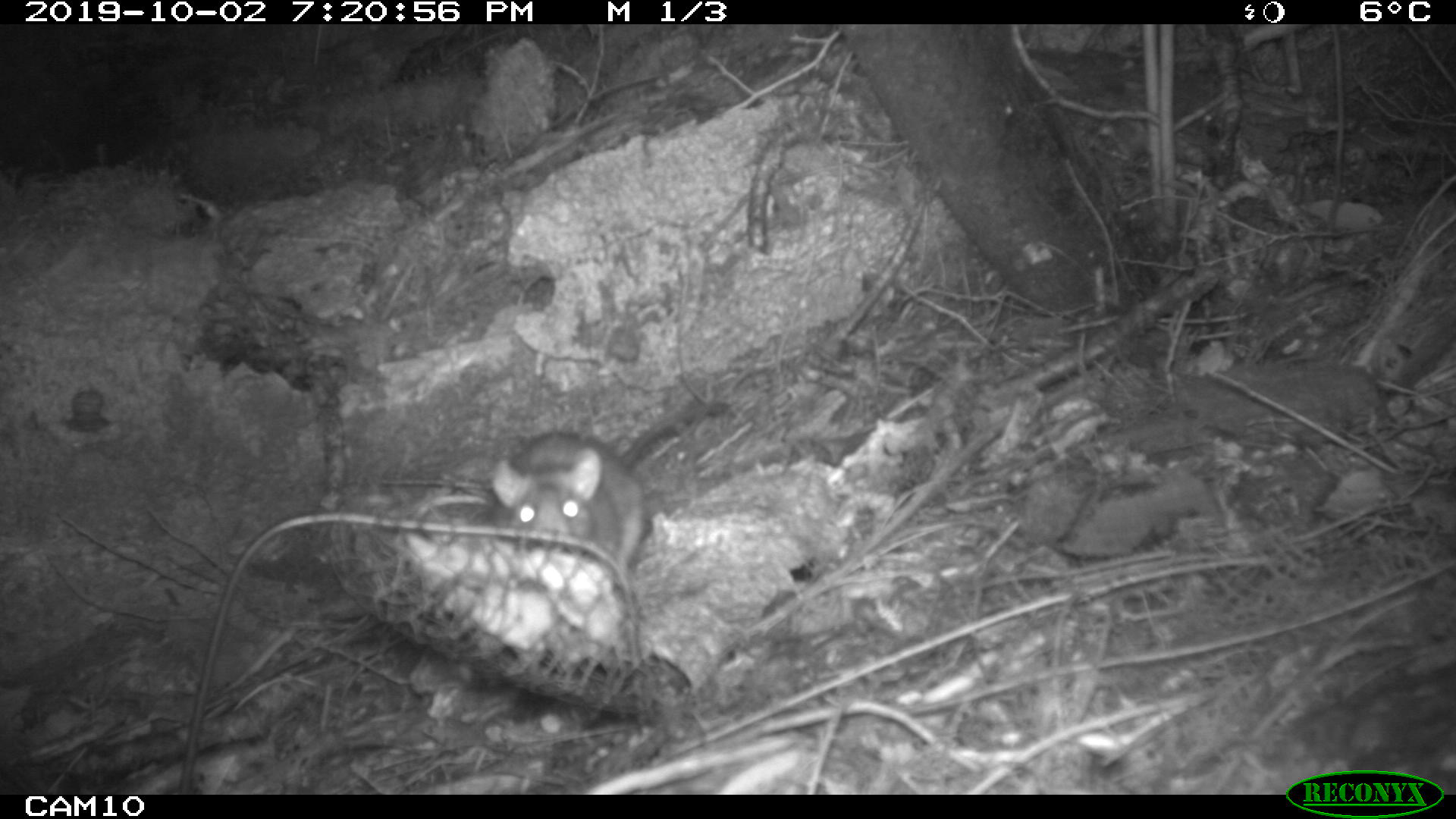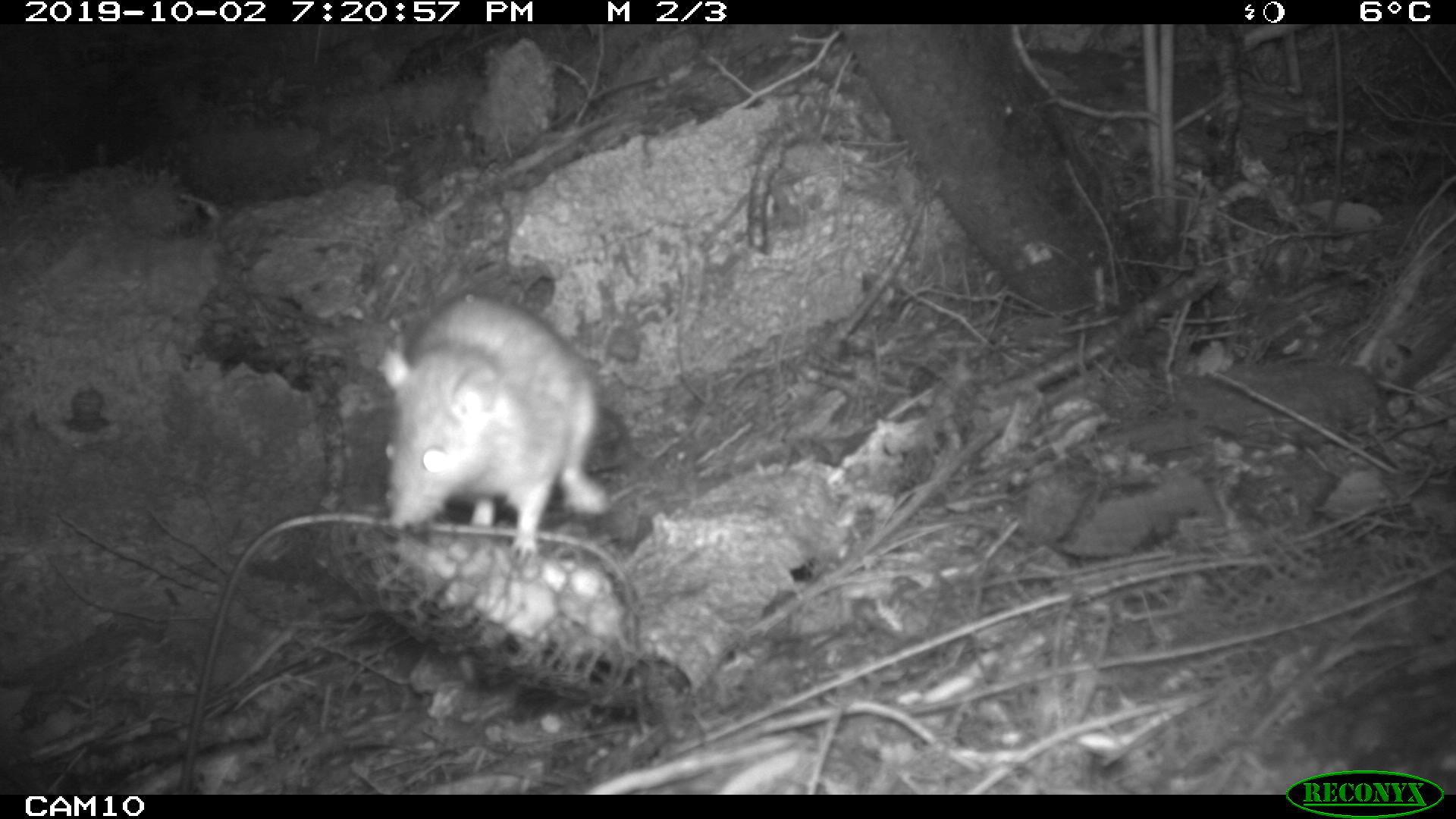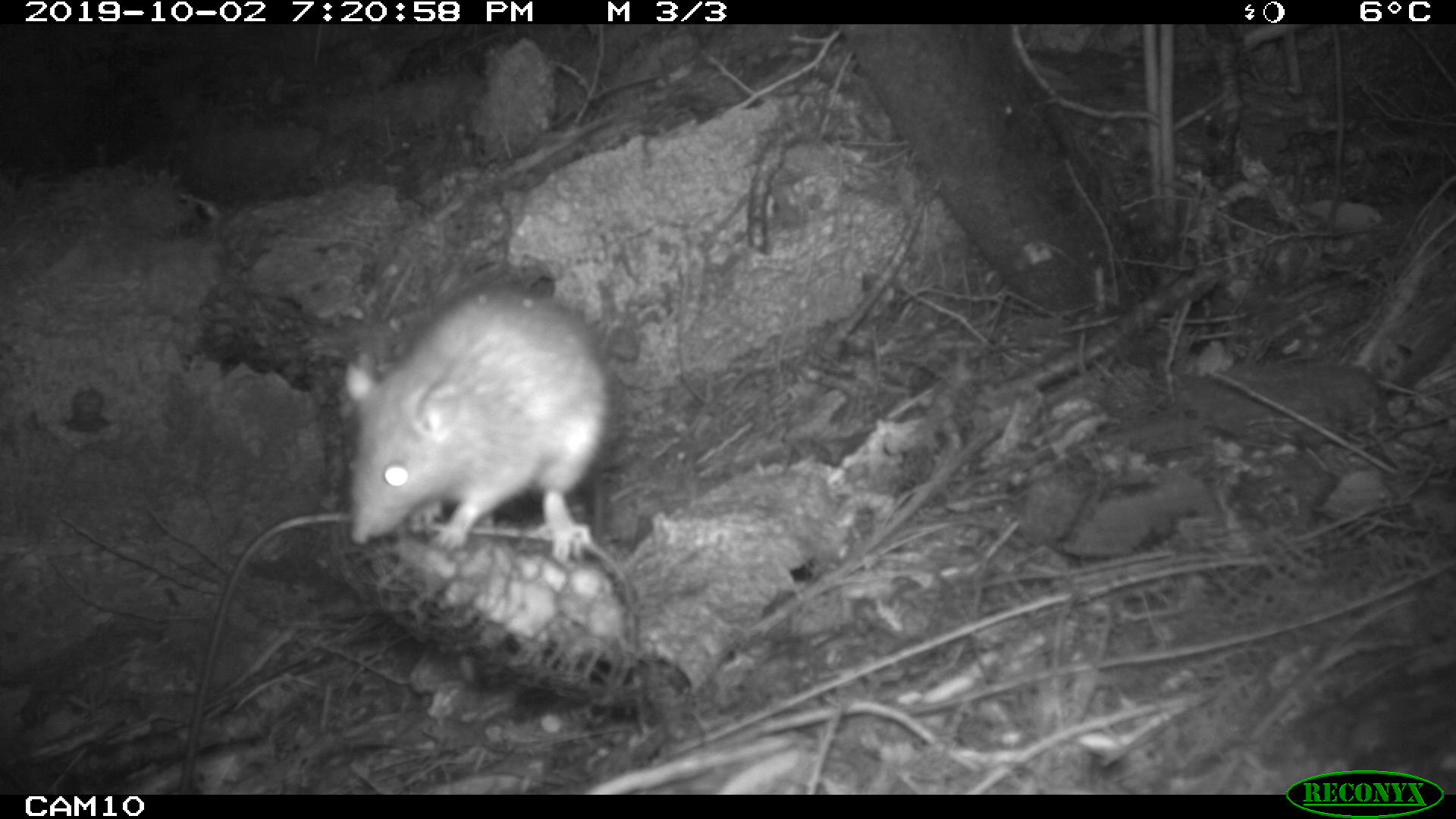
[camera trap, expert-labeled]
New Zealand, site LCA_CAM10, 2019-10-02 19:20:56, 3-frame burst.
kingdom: Animalia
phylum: Chordata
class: Mammalia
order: Rodentia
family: Muridae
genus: Rattus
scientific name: Rattus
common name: rat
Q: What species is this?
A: Rat (Rattus).